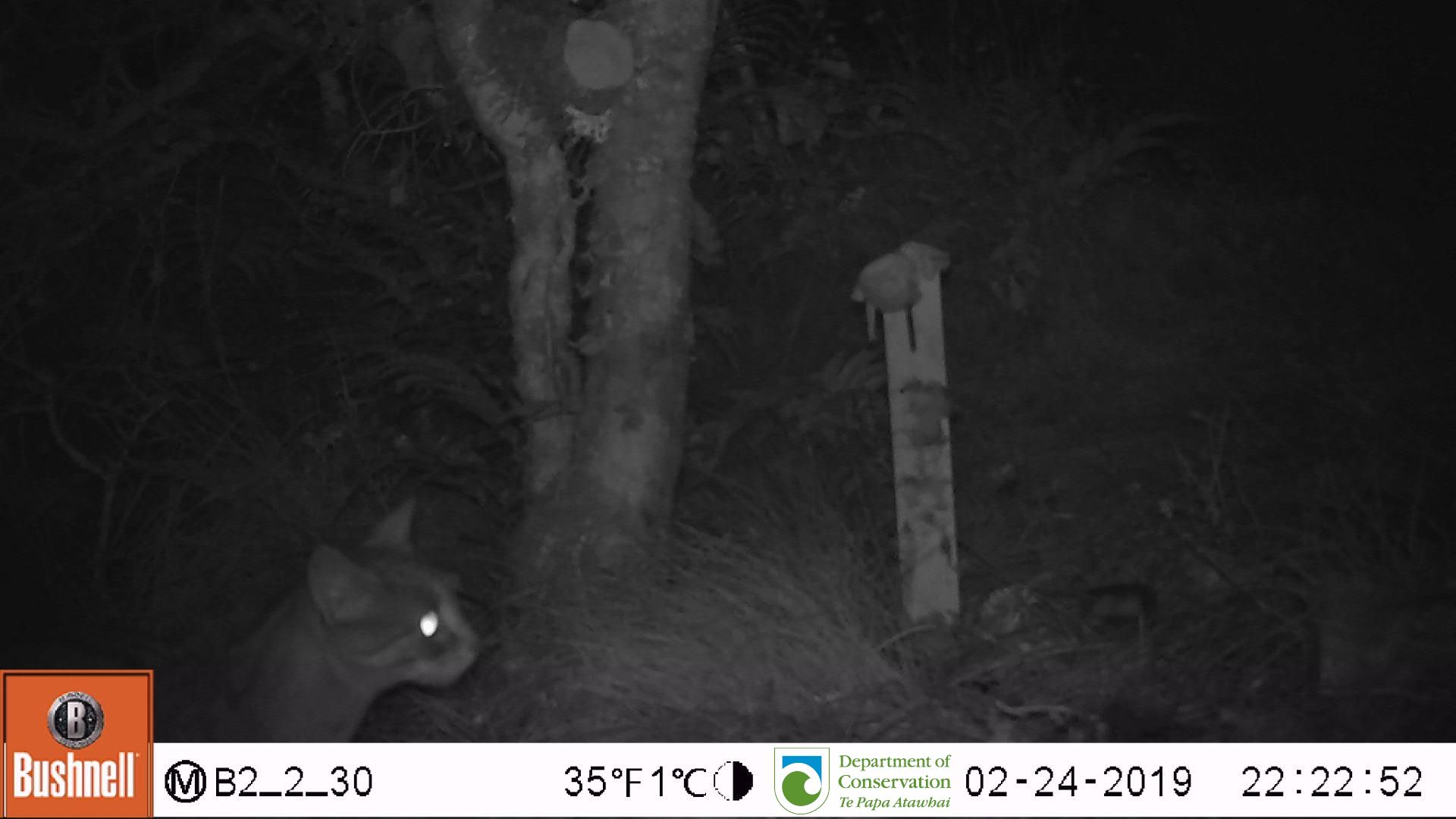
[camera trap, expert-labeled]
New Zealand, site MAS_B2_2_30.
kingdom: Animalia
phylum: Chordata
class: Mammalia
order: Carnivora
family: Felidae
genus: Felis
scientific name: Felis catus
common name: domestic cat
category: cat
Cat (domestic cat) (Felis catus).